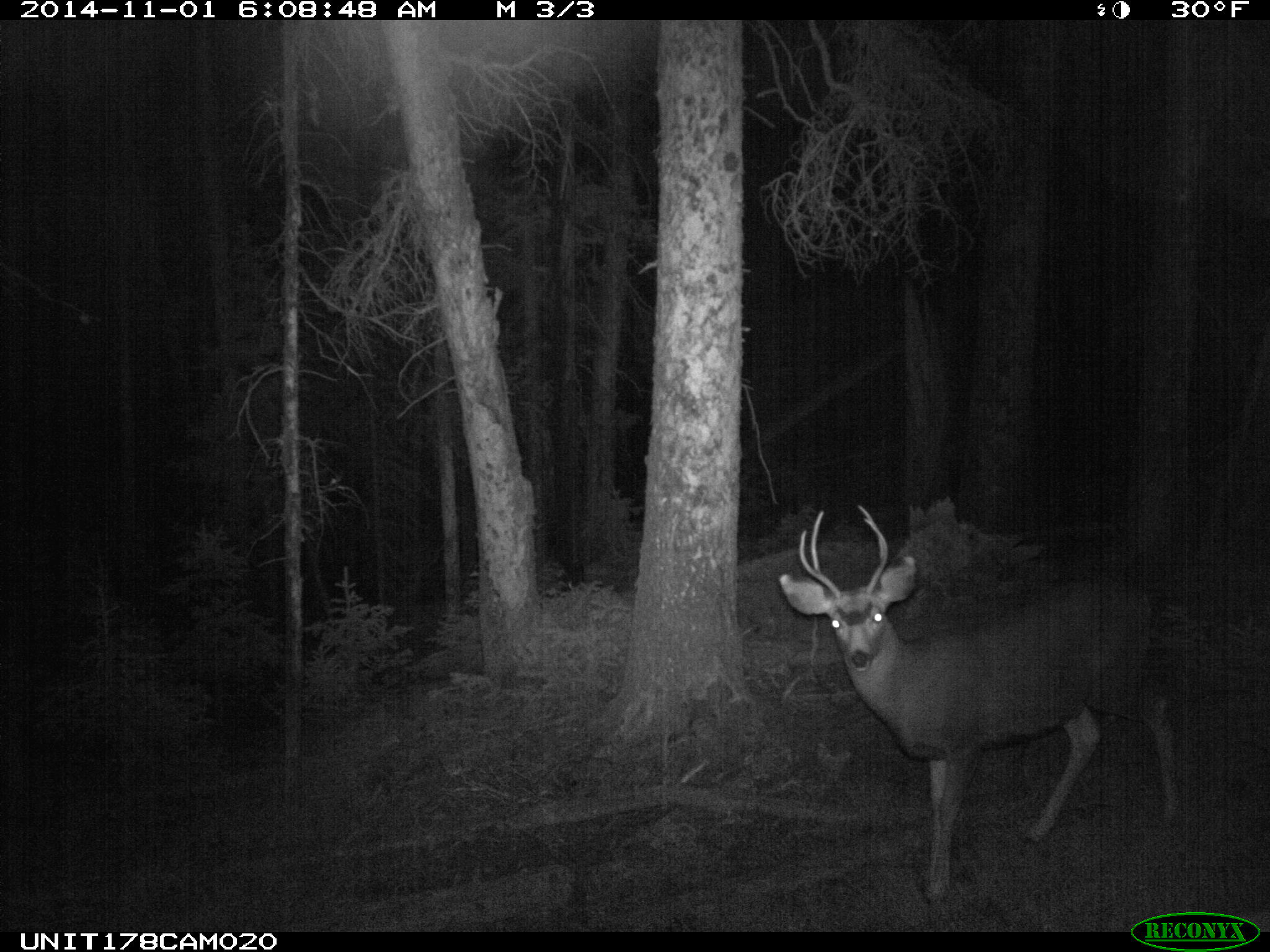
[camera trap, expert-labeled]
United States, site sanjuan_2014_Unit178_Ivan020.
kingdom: Animalia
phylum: Chordata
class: Mammalia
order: Artiodactyla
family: Cervidae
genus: Odocoileus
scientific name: Odocoileus hemionus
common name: mule deer